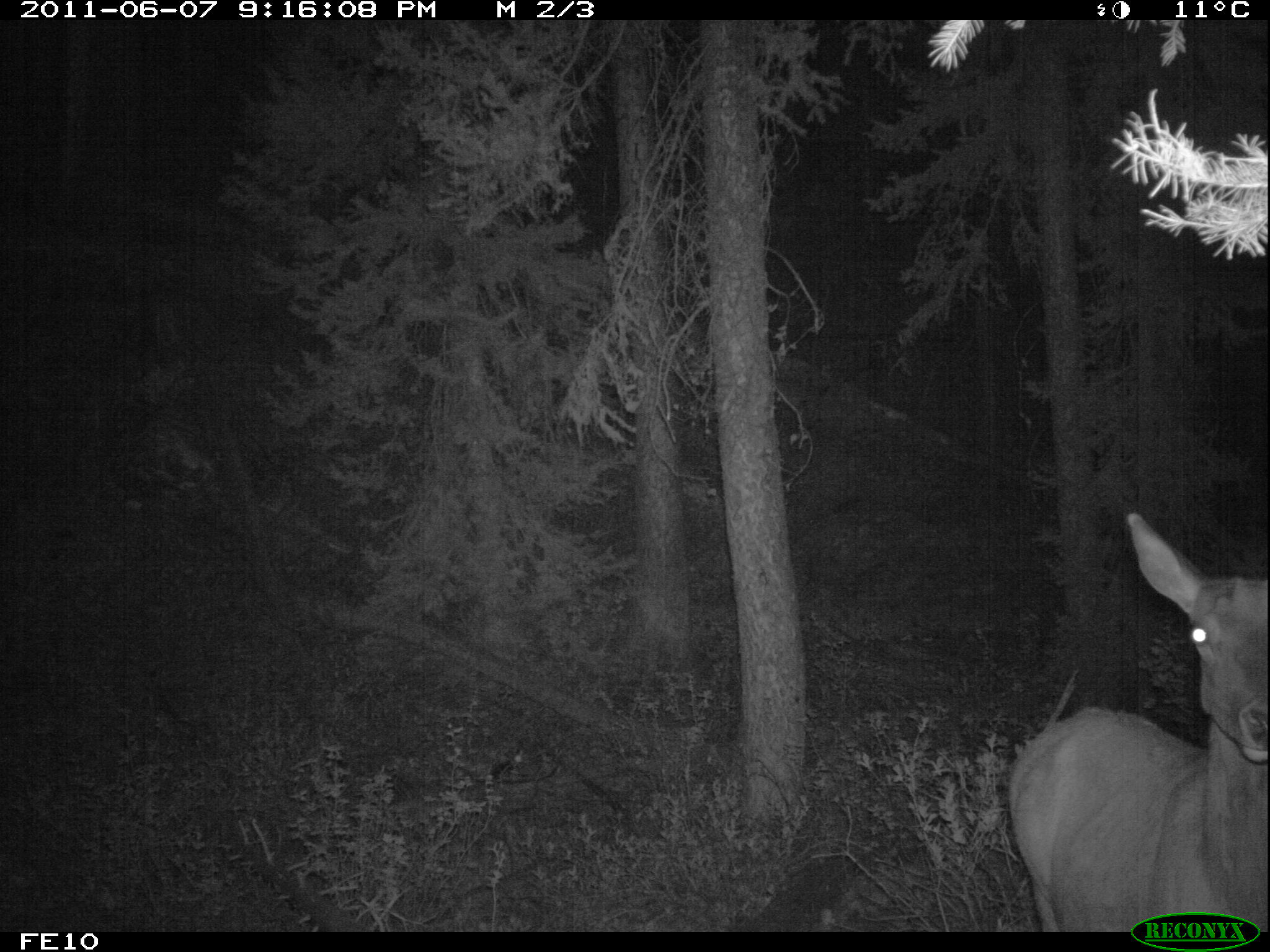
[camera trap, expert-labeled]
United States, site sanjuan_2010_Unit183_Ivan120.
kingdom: Animalia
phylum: Chordata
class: Mammalia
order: Artiodactyla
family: Cervidae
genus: Cervus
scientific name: Cervus elaphus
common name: red deer